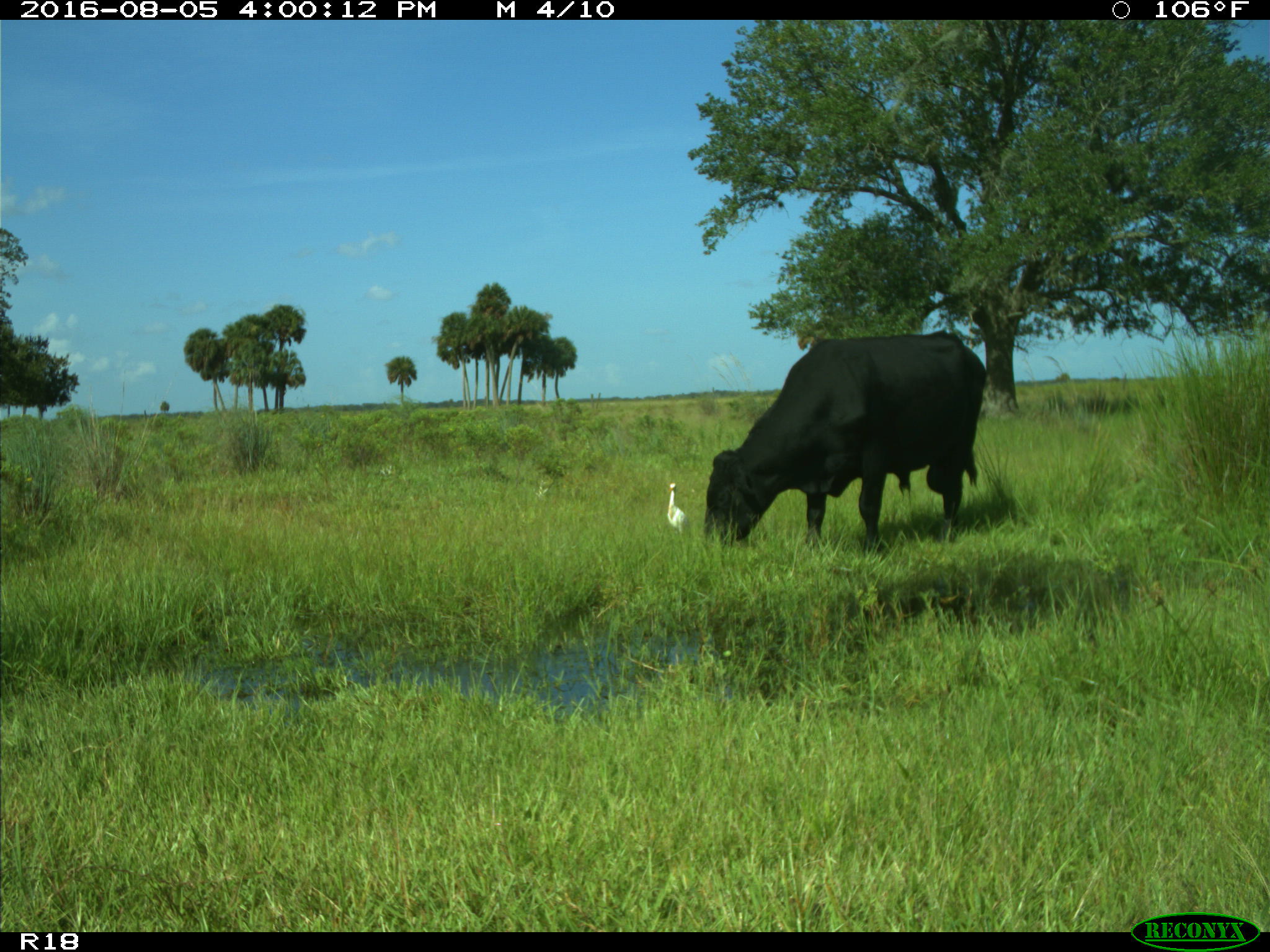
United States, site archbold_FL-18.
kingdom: Animalia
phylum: Chordata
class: Mammalia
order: Artiodactyla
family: Bovidae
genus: Bos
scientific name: Bos taurus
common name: domestic cow